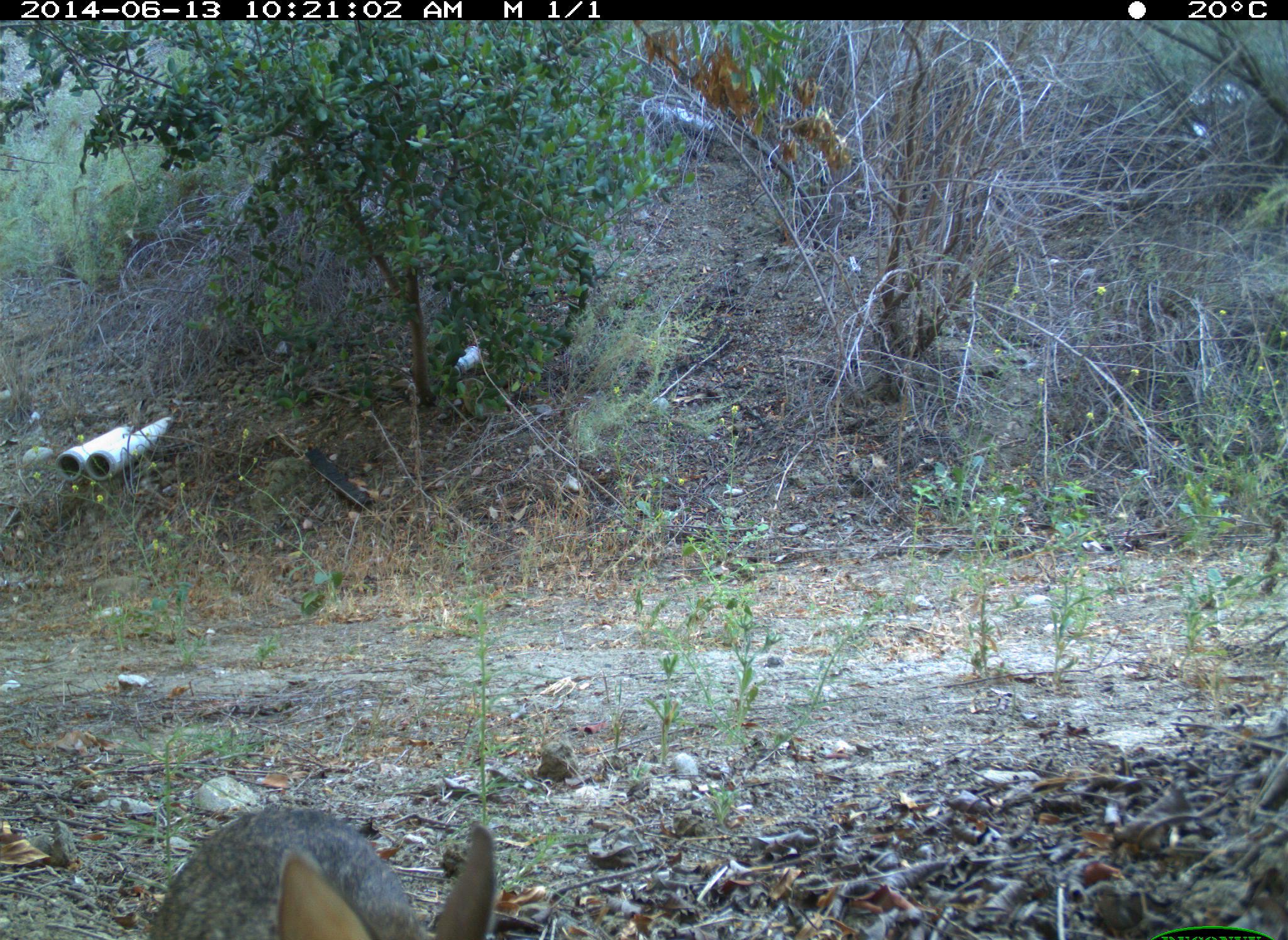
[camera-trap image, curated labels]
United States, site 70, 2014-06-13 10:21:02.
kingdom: Animalia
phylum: Chordata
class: Mammalia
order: Lagomorpha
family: Leporidae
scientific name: Leporidae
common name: rabbits and hares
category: rabbit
Rabbit (rabbits and hares) (Leporidae).